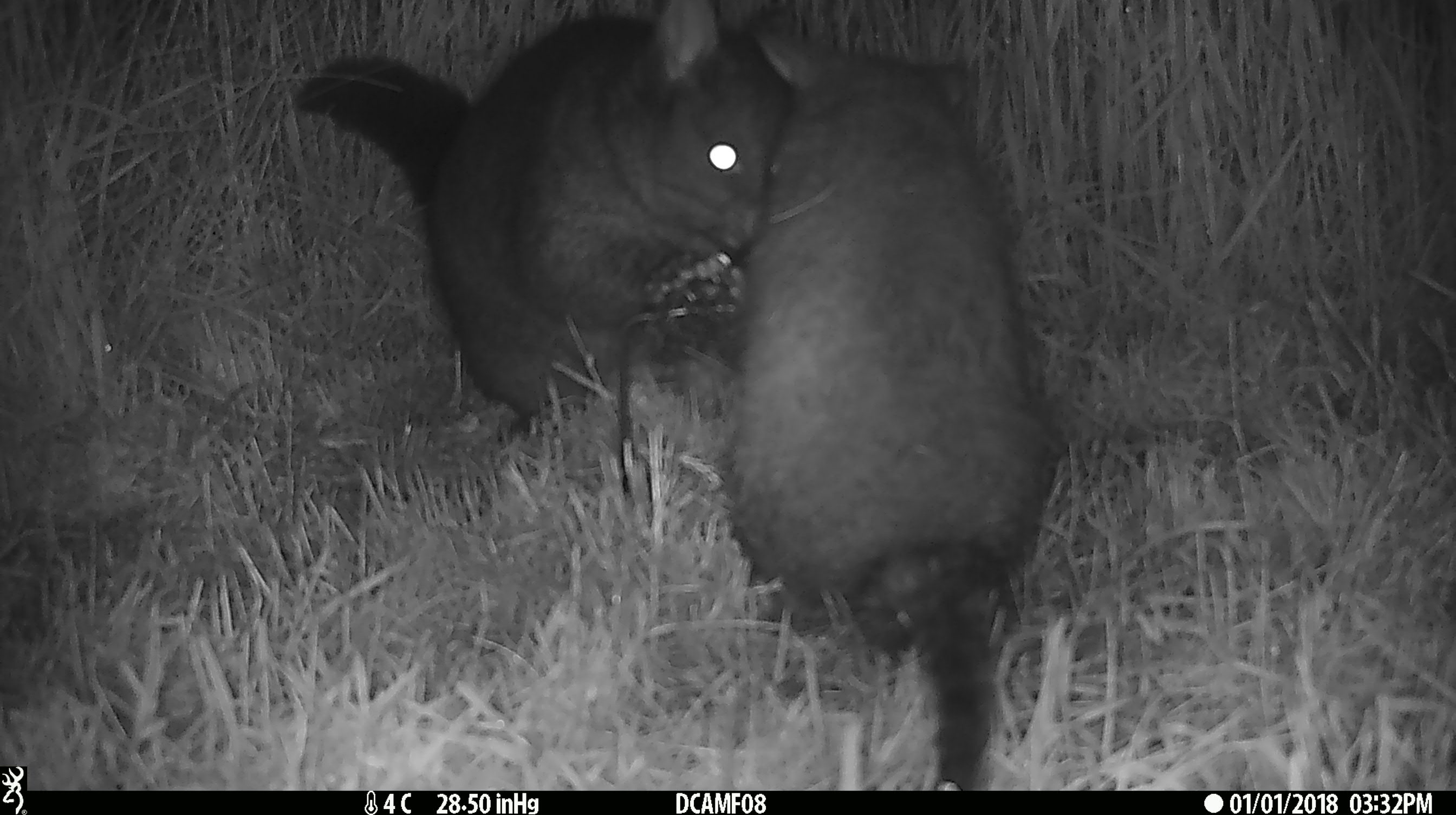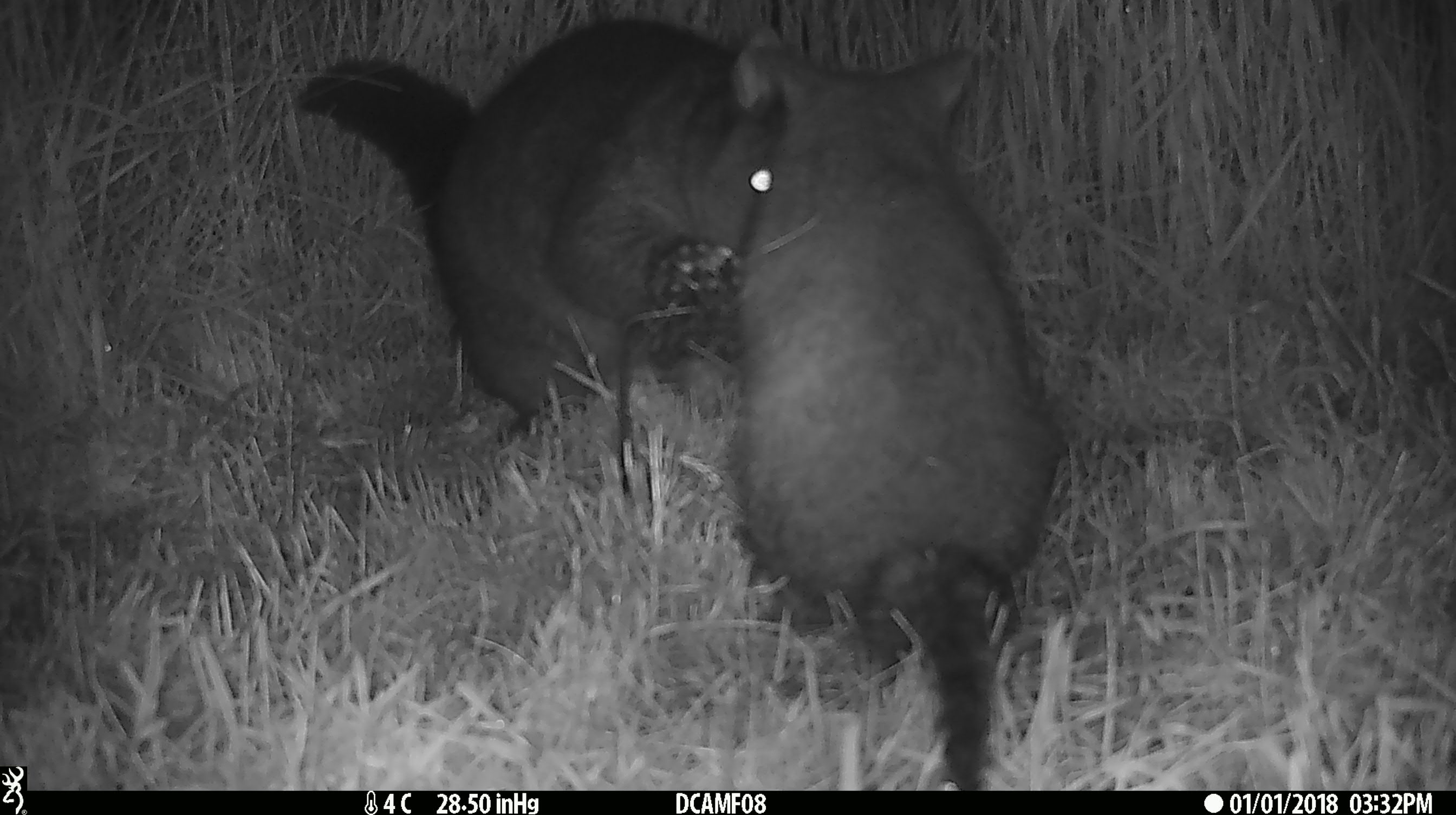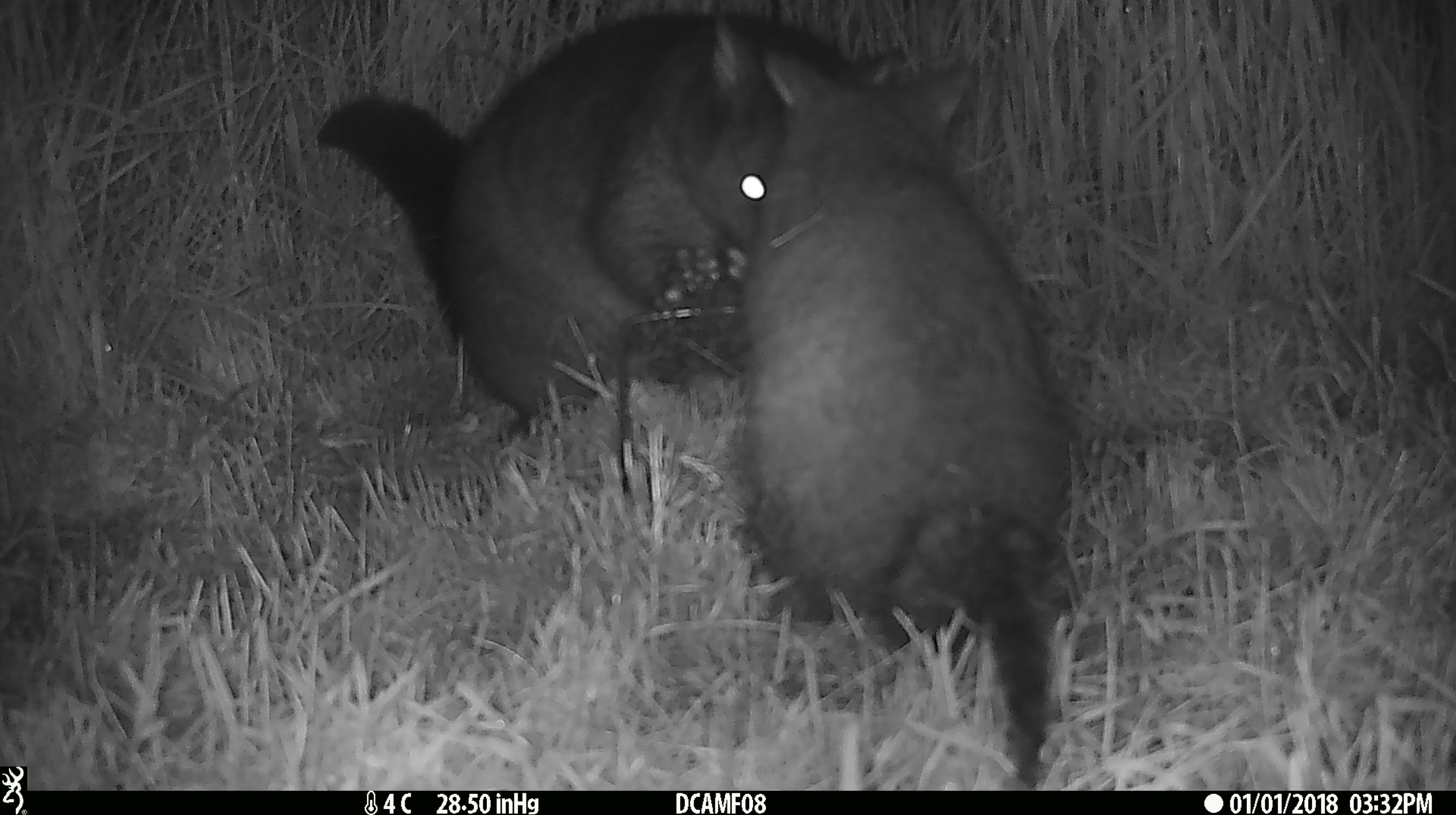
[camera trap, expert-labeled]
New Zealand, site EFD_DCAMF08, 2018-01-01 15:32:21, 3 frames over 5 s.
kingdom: Animalia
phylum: Chordata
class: Mammalia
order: Diprotodontia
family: Phalangeridae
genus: Trichosurus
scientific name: Trichosurus vulpecula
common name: common brushtail possum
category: possum